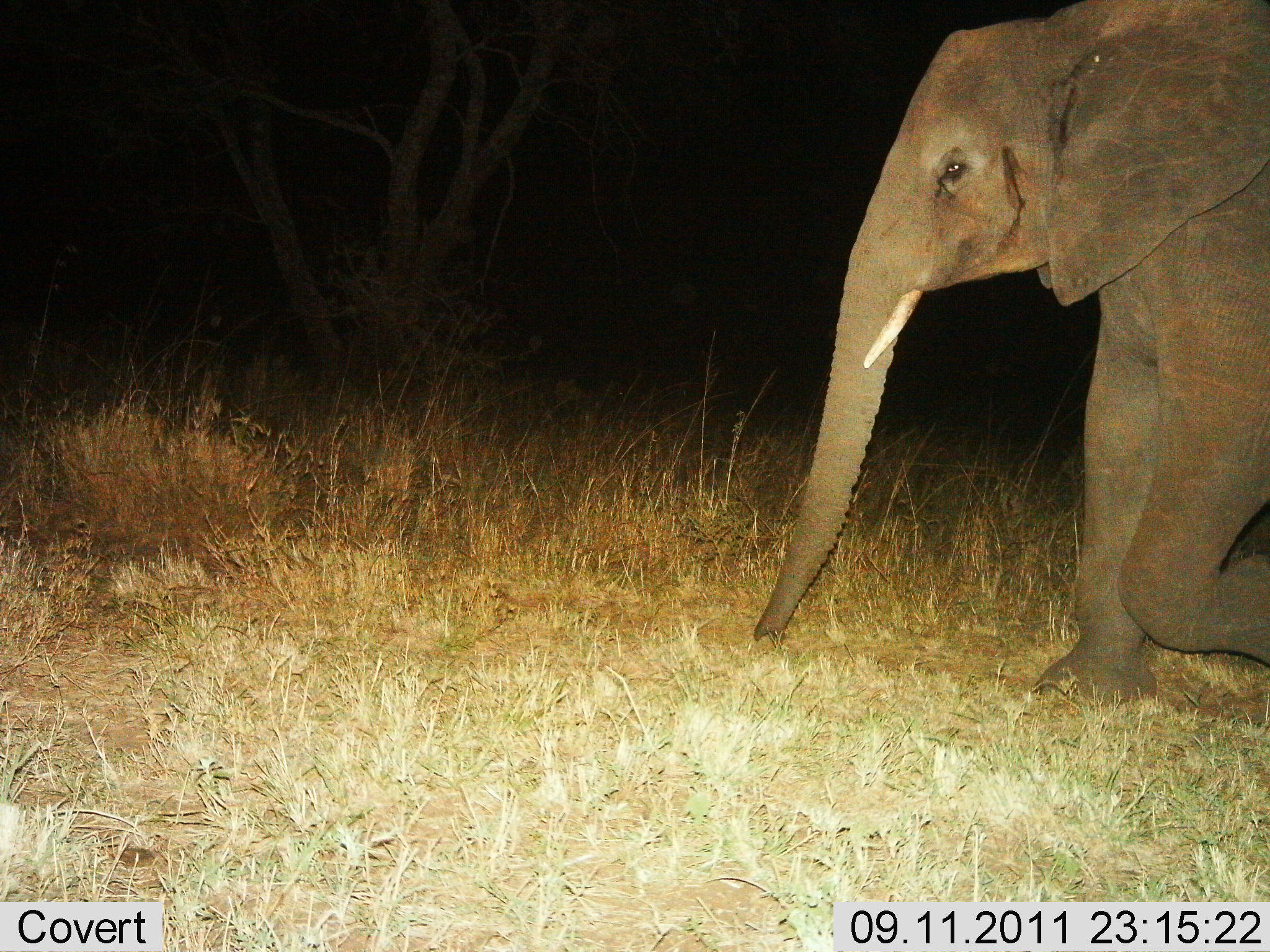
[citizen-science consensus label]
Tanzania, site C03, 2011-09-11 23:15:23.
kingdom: Animalia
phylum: Chordata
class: Mammalia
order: Proboscidea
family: Elephantidae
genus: Loxodonta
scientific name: Loxodonta africana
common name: african bush elephant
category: elephant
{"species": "elephant (african bush elephant) (Loxodonta africana)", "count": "1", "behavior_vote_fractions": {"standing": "0%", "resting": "0%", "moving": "100%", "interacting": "0%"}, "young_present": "0%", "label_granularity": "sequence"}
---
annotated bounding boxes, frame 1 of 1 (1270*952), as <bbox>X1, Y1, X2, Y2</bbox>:
animal: <bbox>750, 0, 1270, 734</bbox>